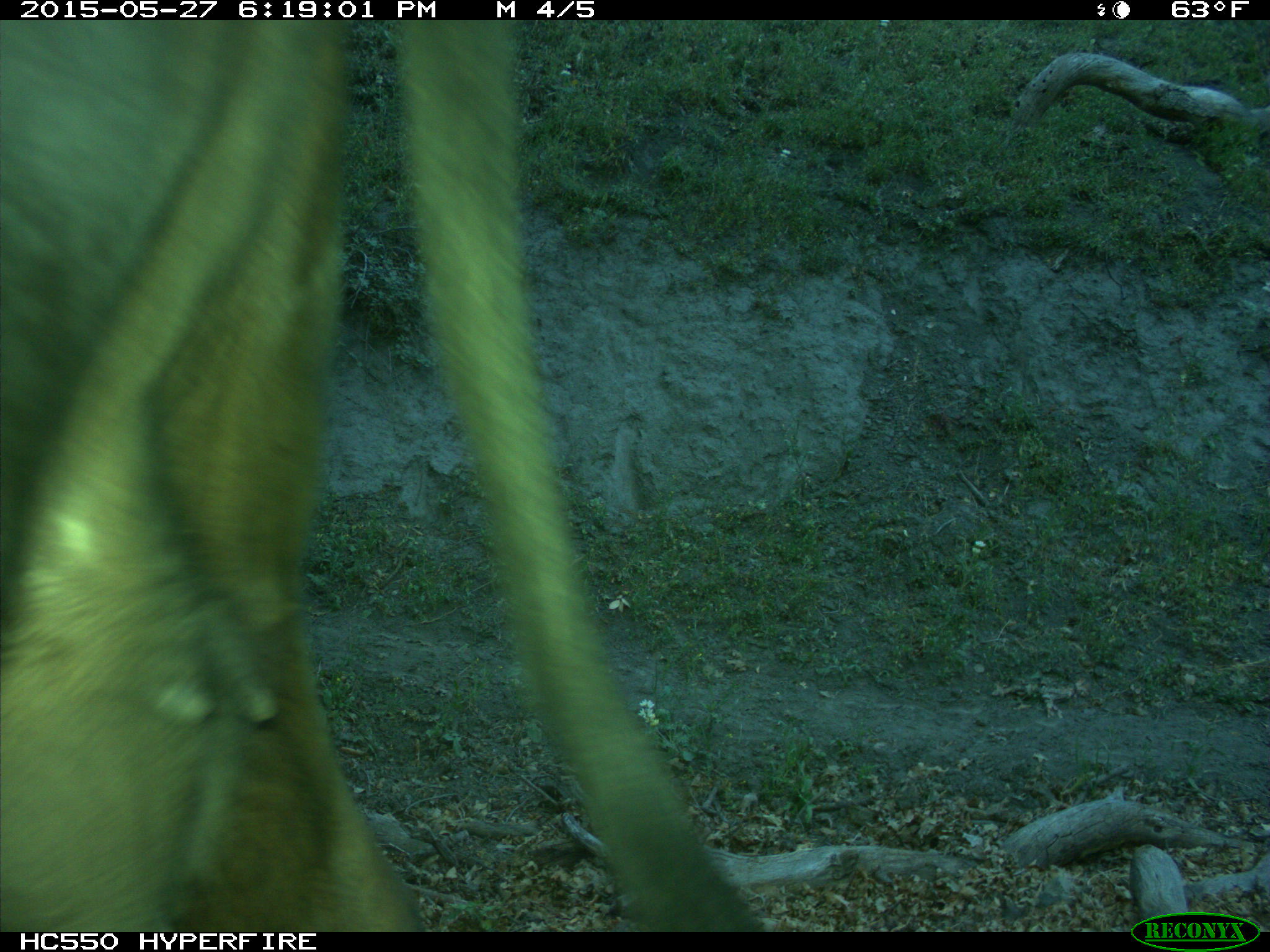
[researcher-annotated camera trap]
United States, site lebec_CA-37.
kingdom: Animalia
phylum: Chordata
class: Mammalia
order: Artiodactyla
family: Bovidae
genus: Bos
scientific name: Bos taurus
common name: domestic cow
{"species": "Bos taurus (domestic cow)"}